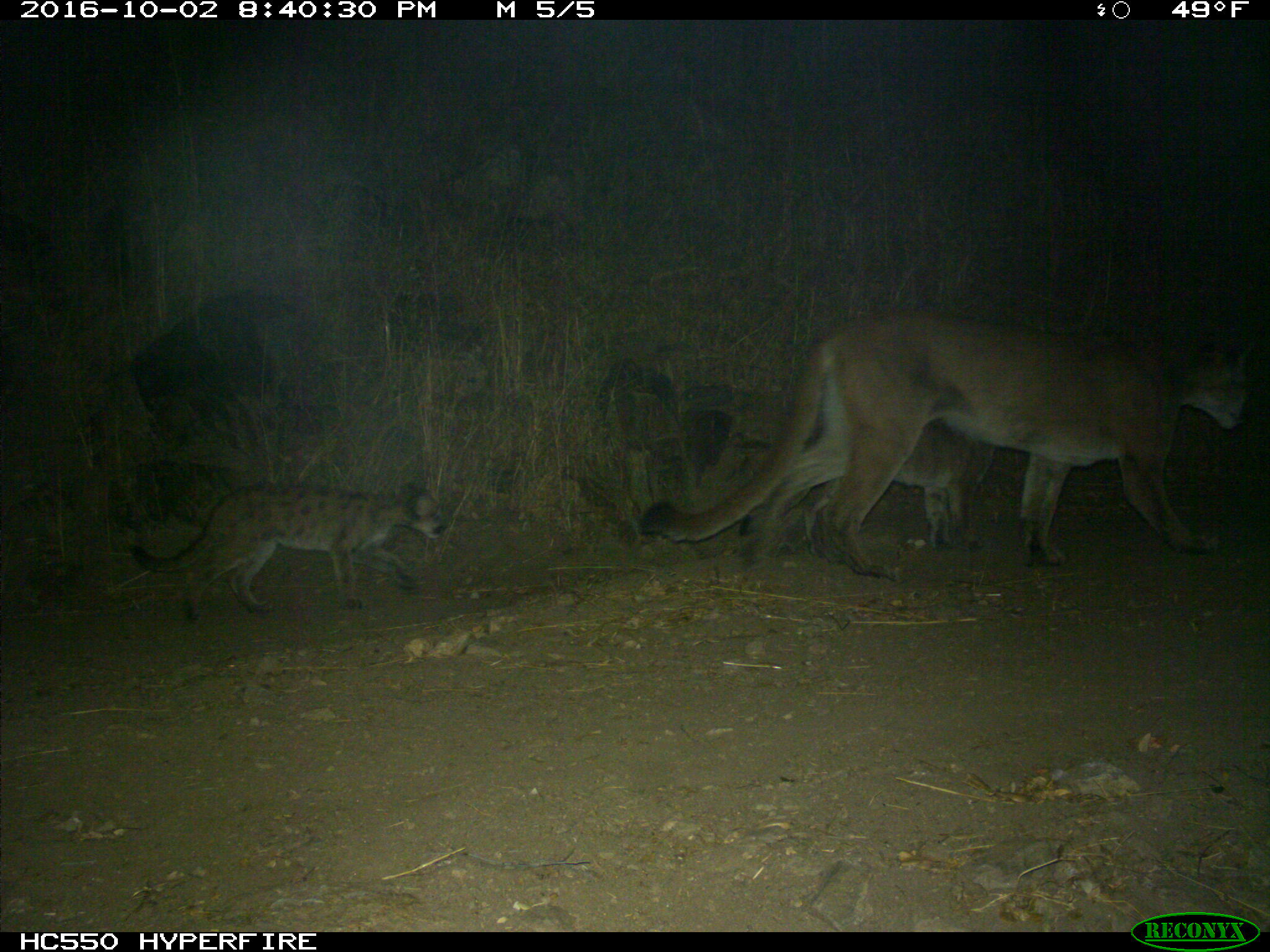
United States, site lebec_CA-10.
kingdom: Animalia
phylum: Chordata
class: Mammalia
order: Carnivora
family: Felidae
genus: Puma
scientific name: Puma concolor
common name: mountain lion